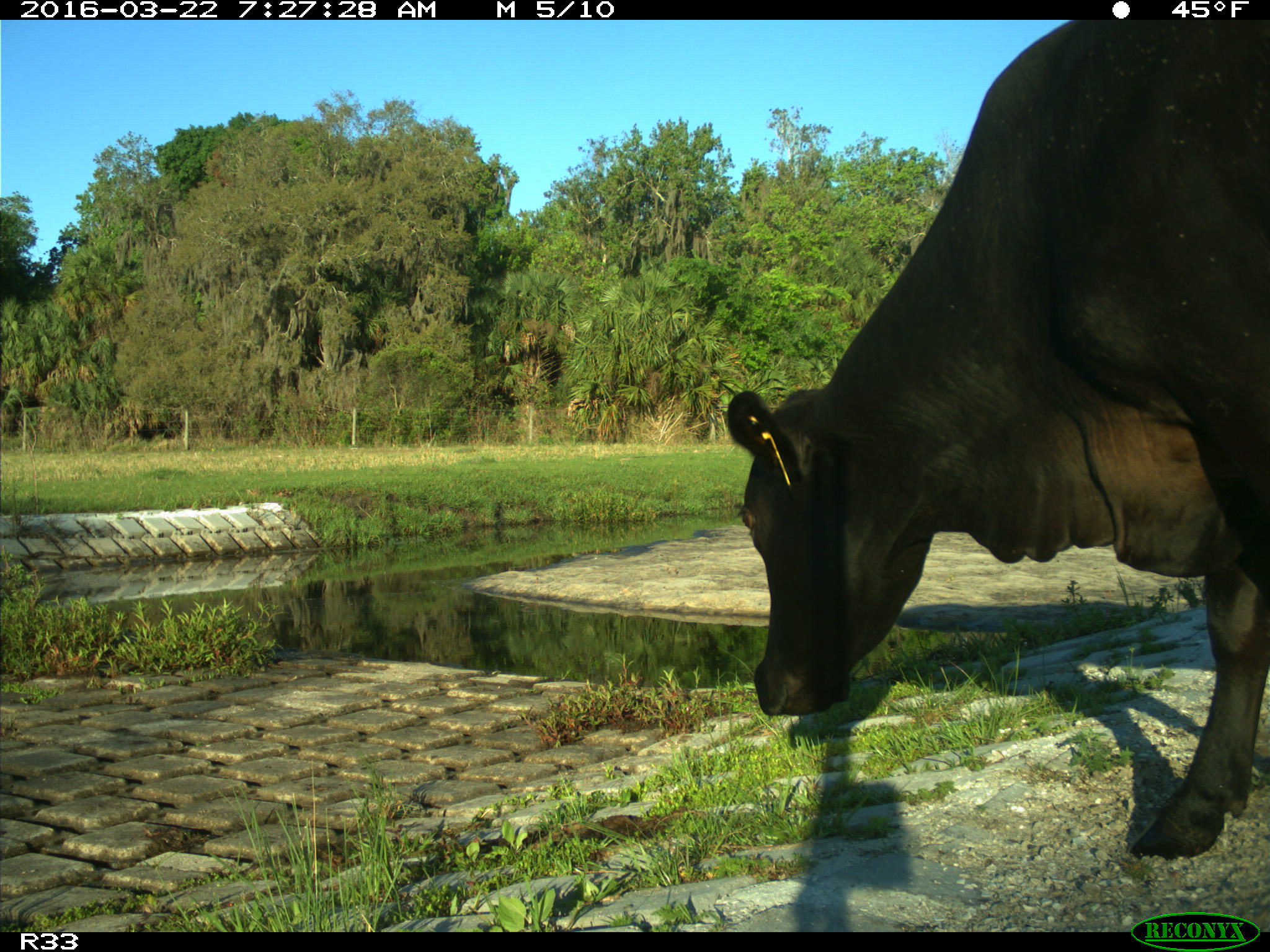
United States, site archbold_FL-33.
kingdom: Animalia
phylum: Chordata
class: Mammalia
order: Artiodactyla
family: Bovidae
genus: Bos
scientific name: Bos taurus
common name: domestic cow